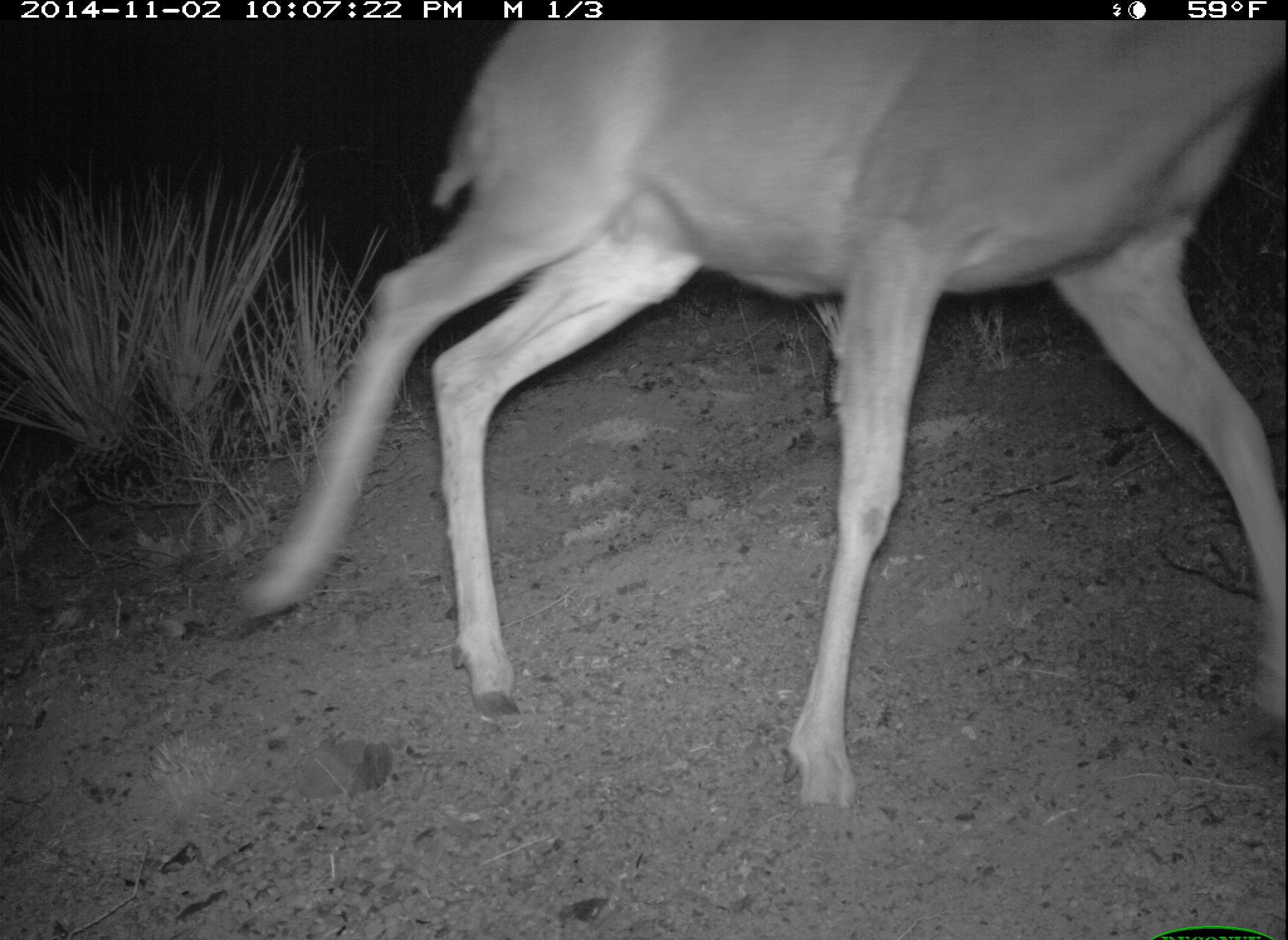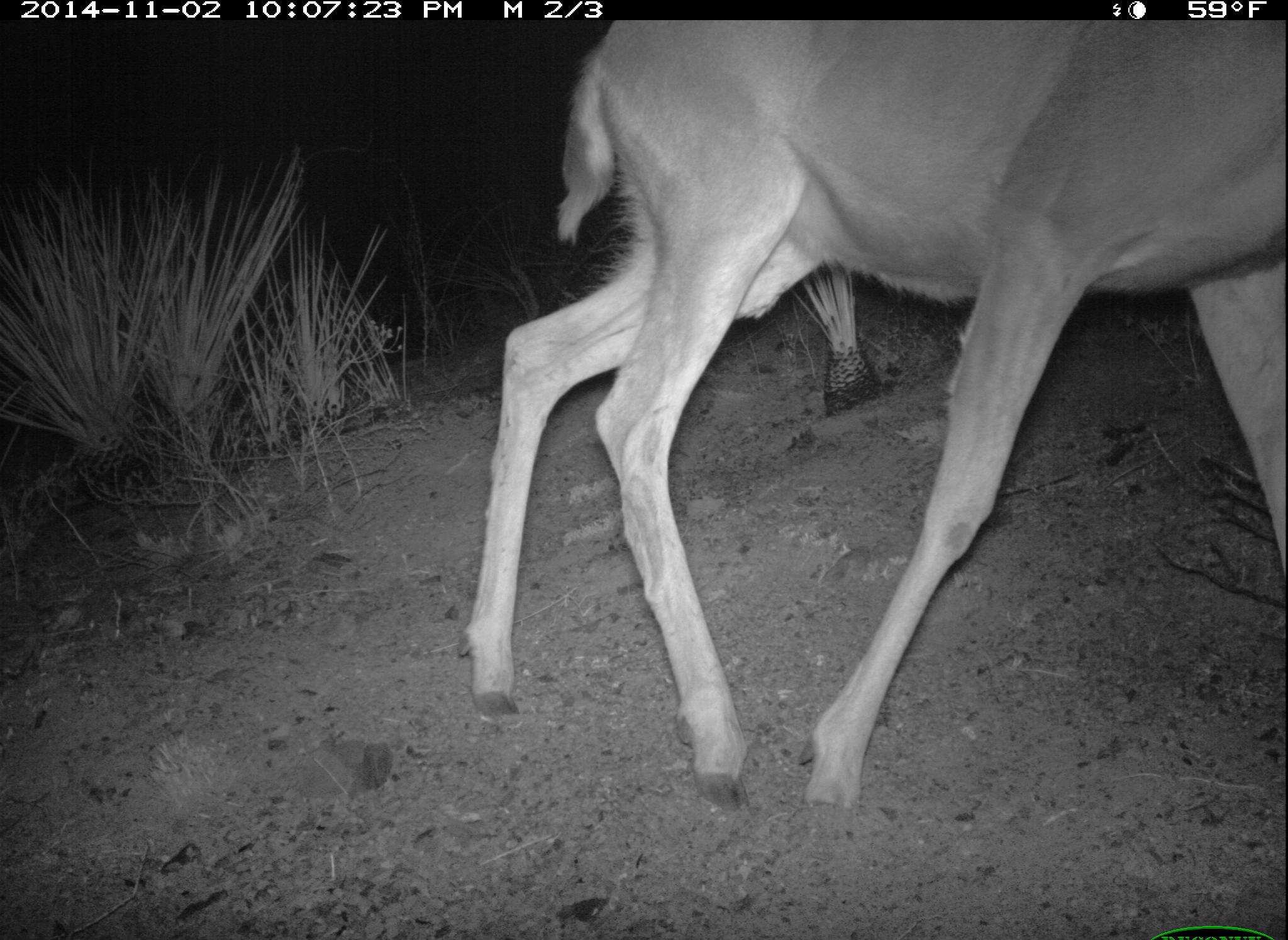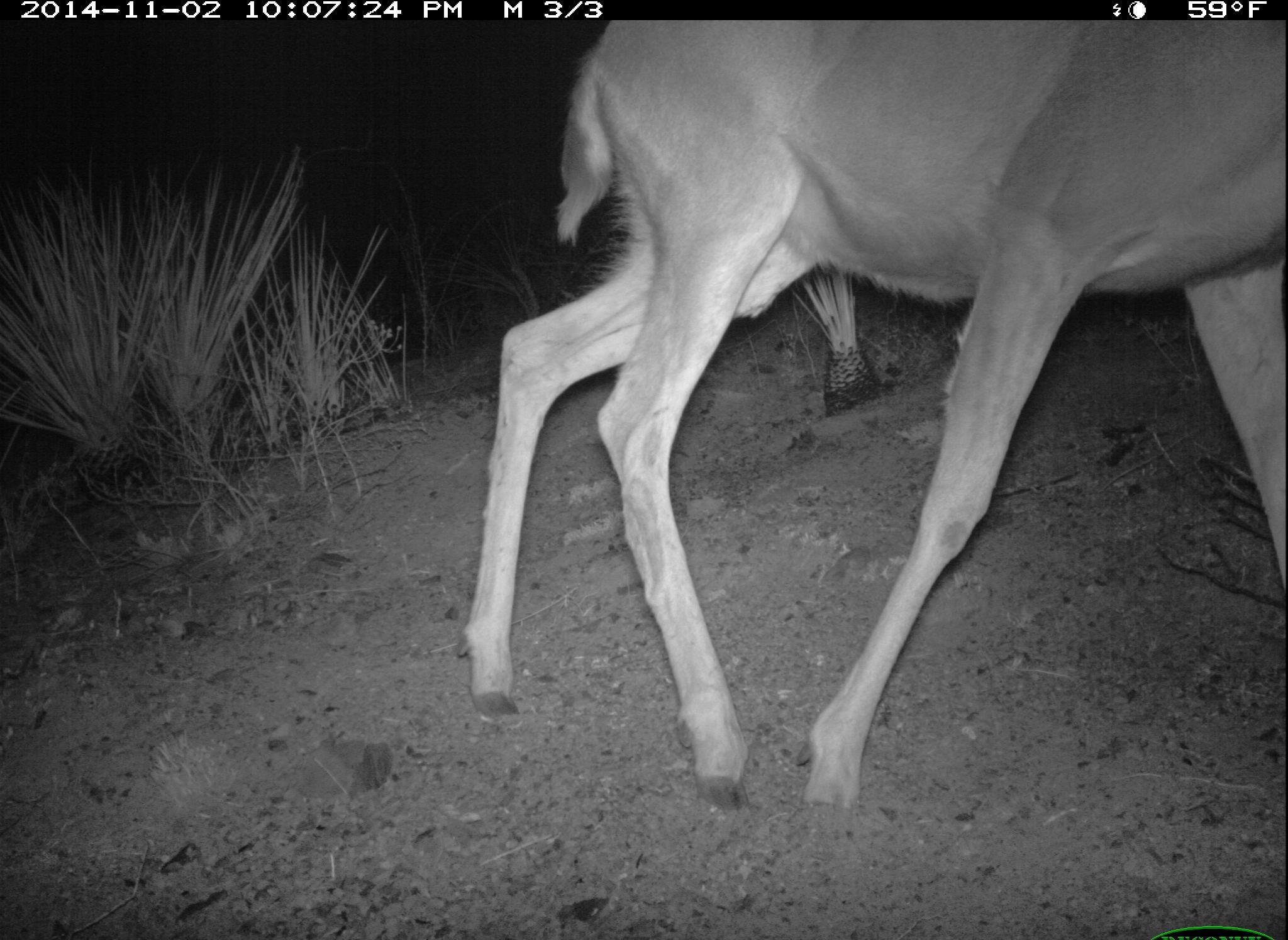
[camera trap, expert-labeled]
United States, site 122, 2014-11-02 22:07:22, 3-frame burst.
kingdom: Animalia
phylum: Chordata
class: Mammalia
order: Artiodactyla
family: Cervidae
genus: Odocoileus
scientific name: Odocoileus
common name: deer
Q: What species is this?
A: Deer (Odocoileus).